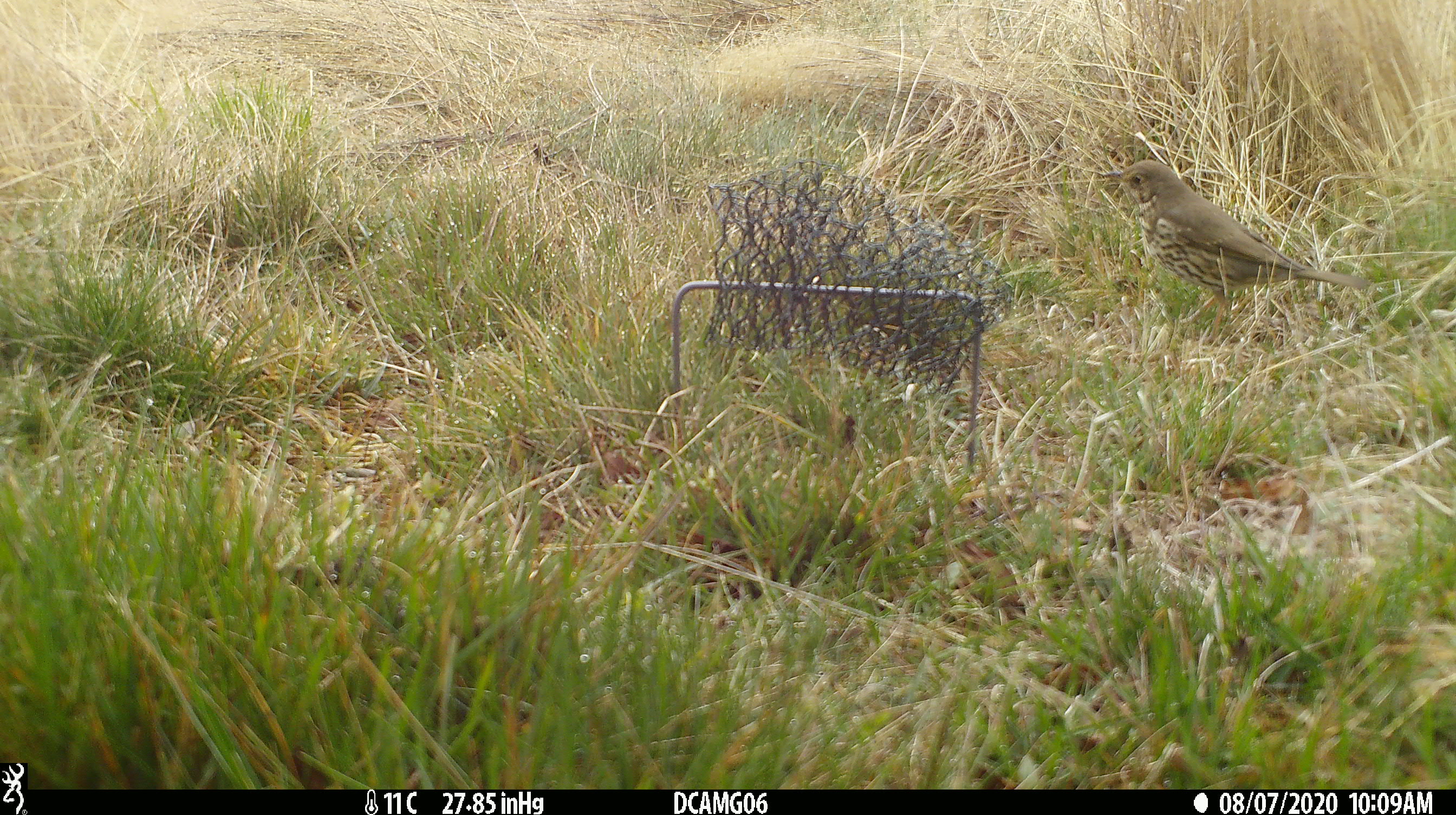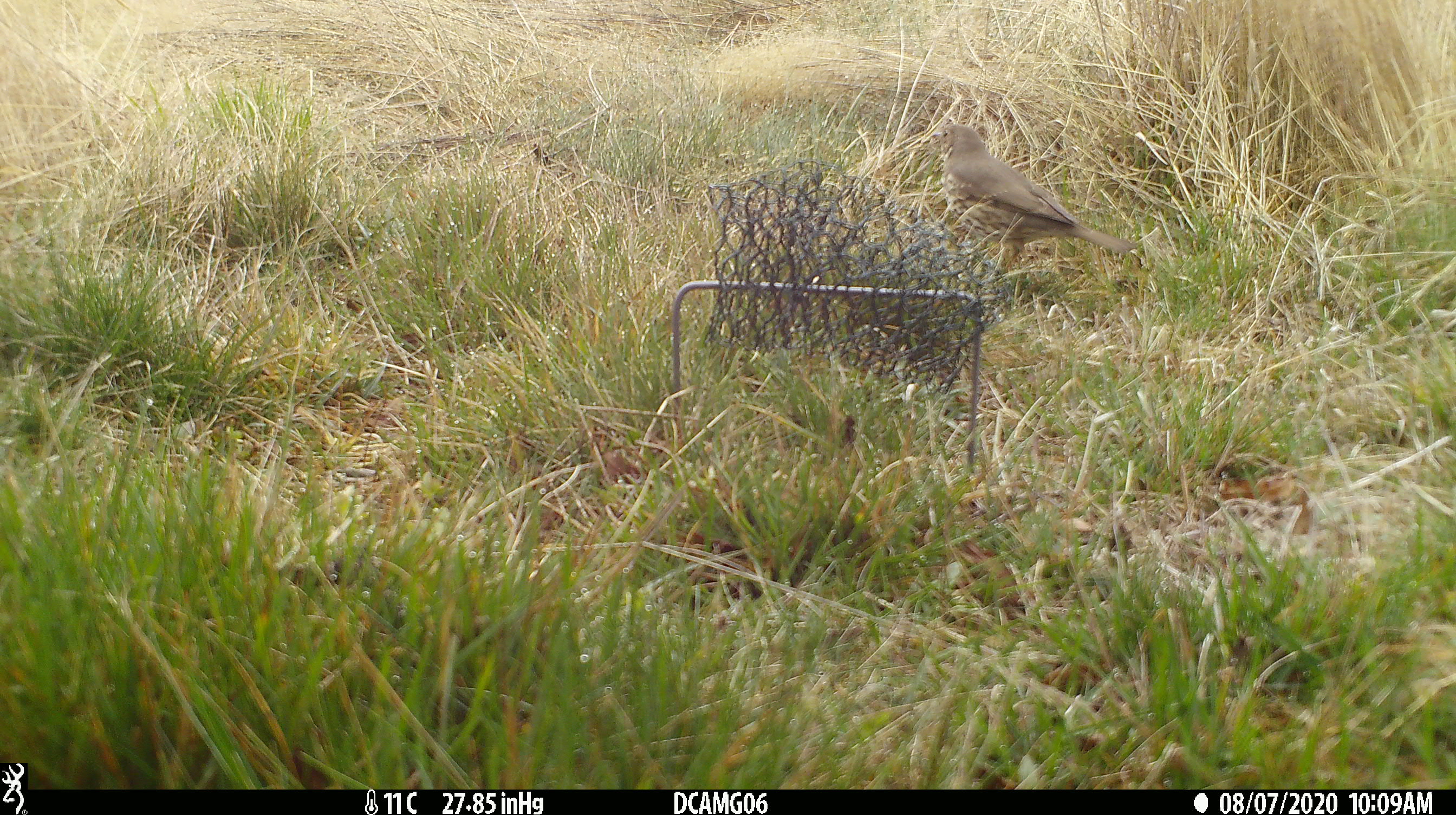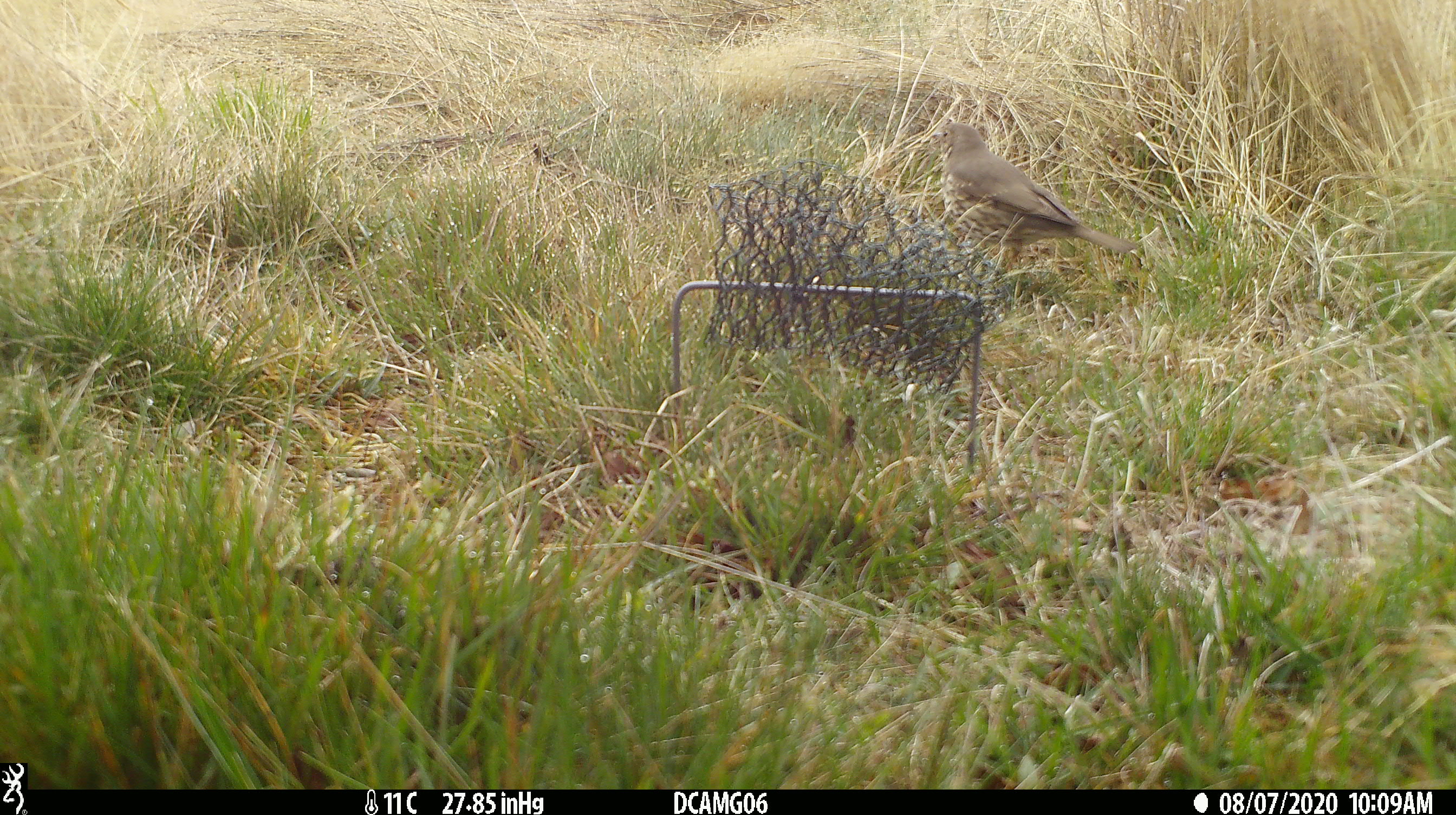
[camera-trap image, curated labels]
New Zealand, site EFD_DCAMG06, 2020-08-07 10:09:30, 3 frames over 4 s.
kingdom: Animalia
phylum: Chordata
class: Aves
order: Passeriformes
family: Turdidae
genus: Turdus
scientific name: Turdus philomelos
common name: song thrush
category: thrush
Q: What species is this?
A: Thrush (song thrush) (Turdus philomelos).